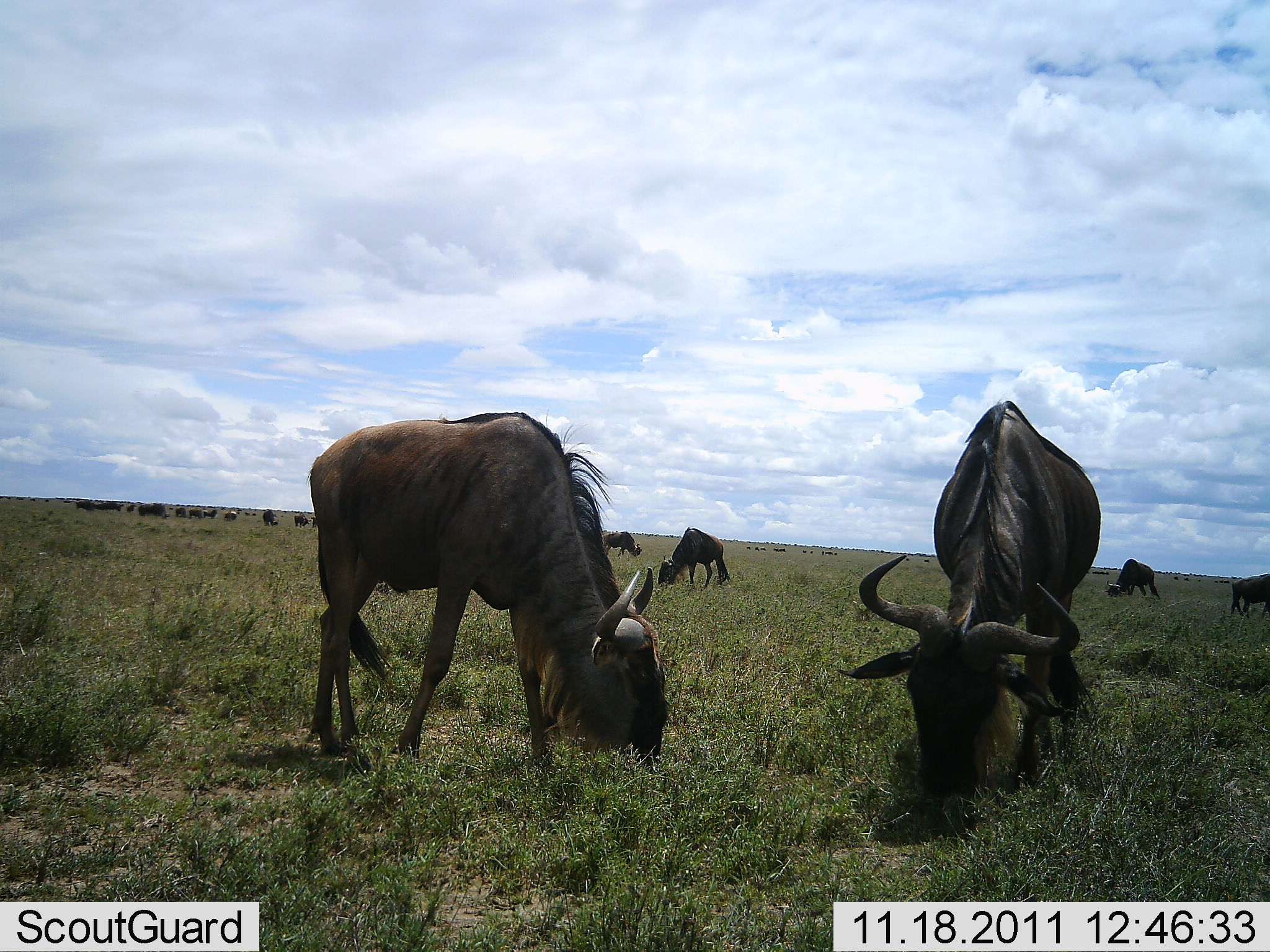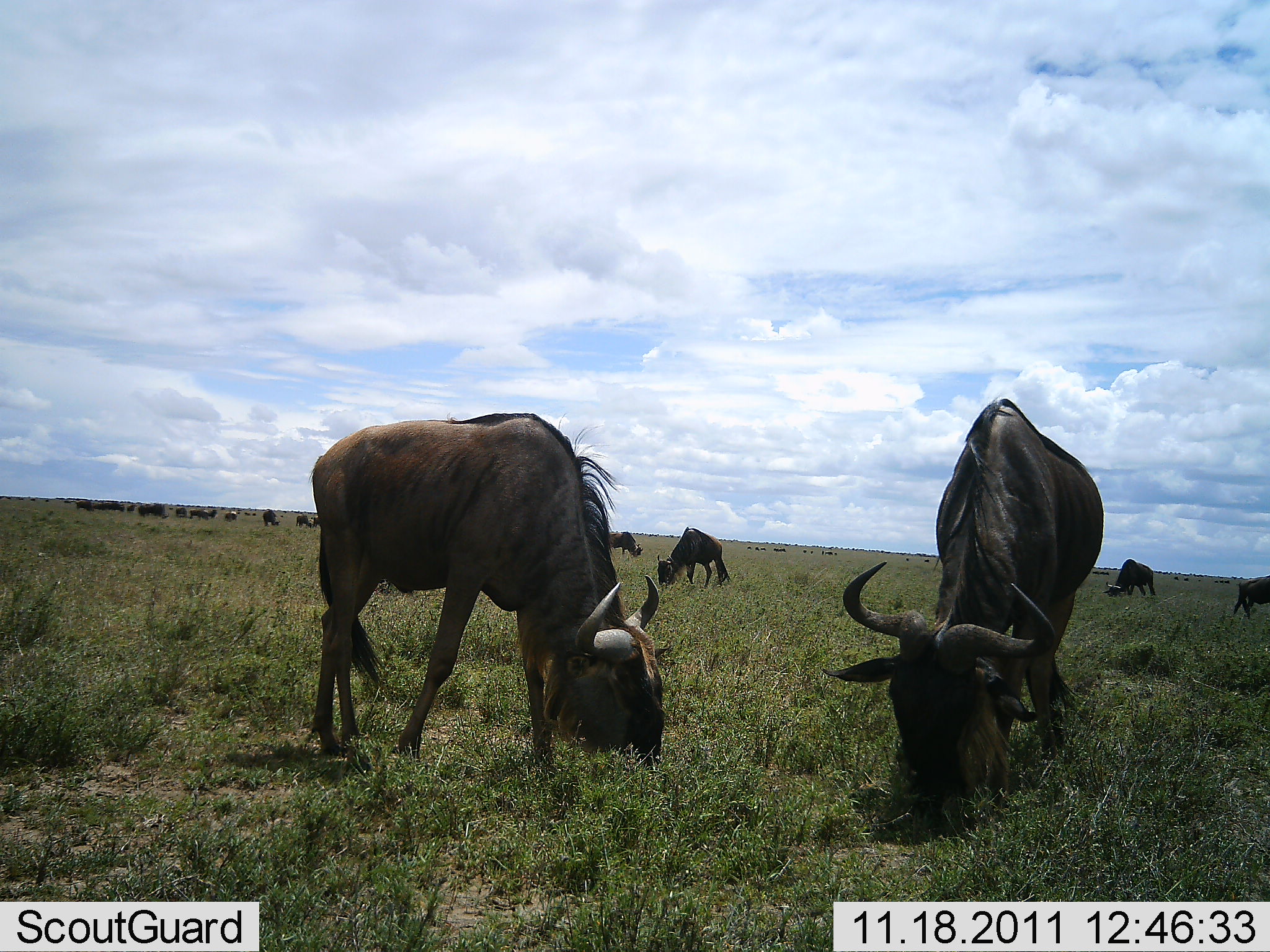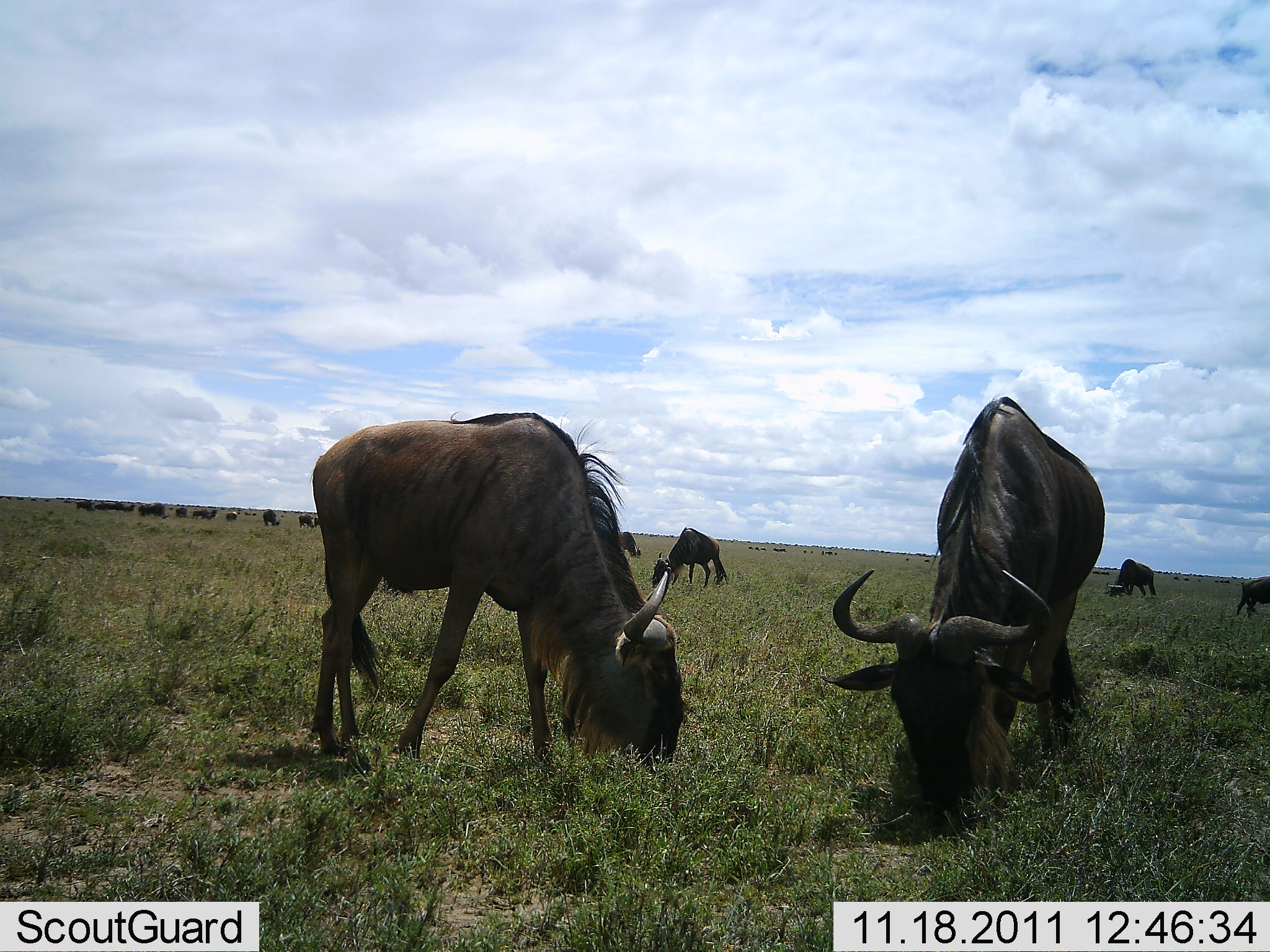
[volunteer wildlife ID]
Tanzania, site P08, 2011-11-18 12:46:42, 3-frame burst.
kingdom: Animalia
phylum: Chordata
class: Mammalia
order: Artiodactyla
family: Bovidae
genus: Connochaetes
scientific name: Connochaetes taurinus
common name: blue wildebeest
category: wildebeest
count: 11-50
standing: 36%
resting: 9%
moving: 9%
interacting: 0%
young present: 0%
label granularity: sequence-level